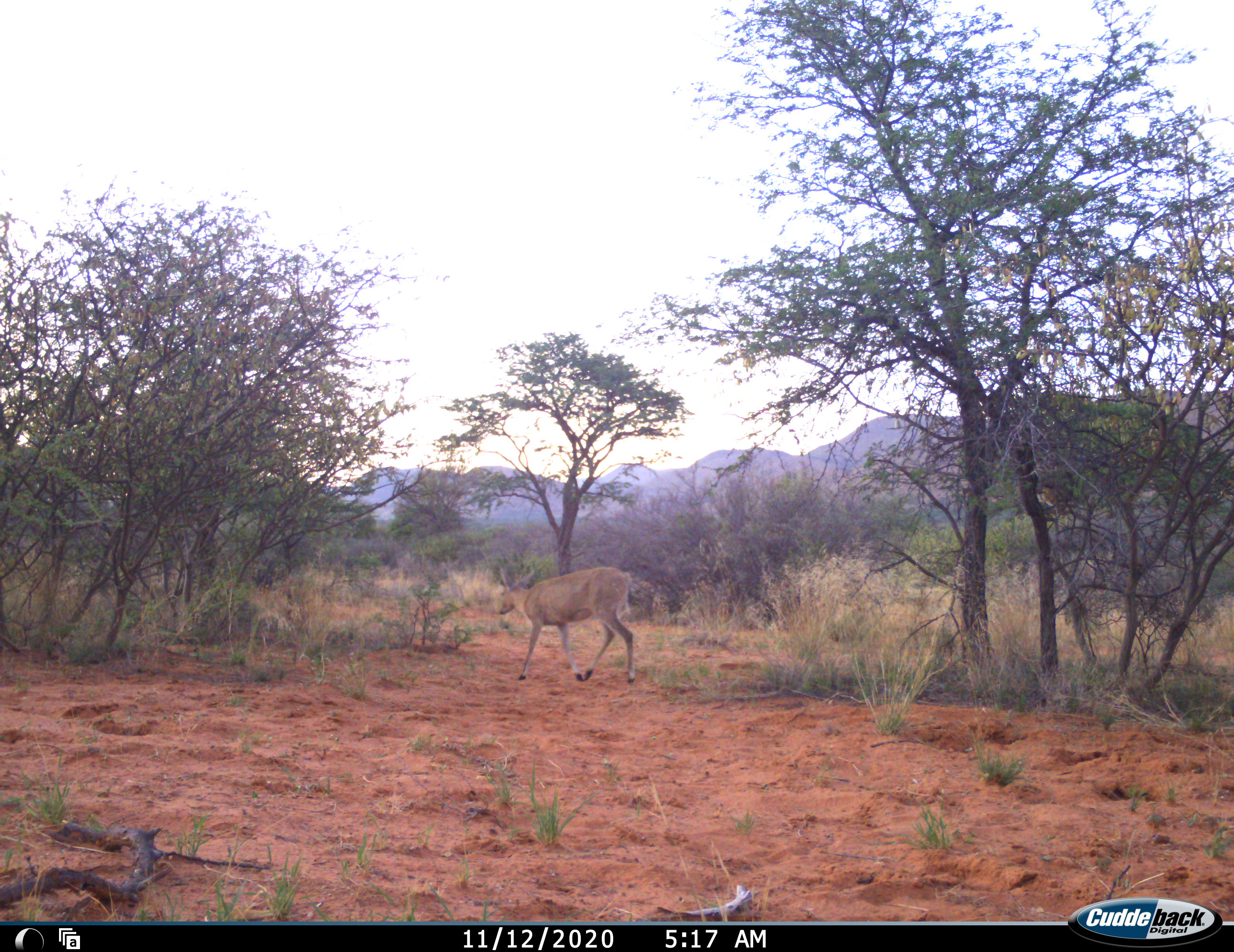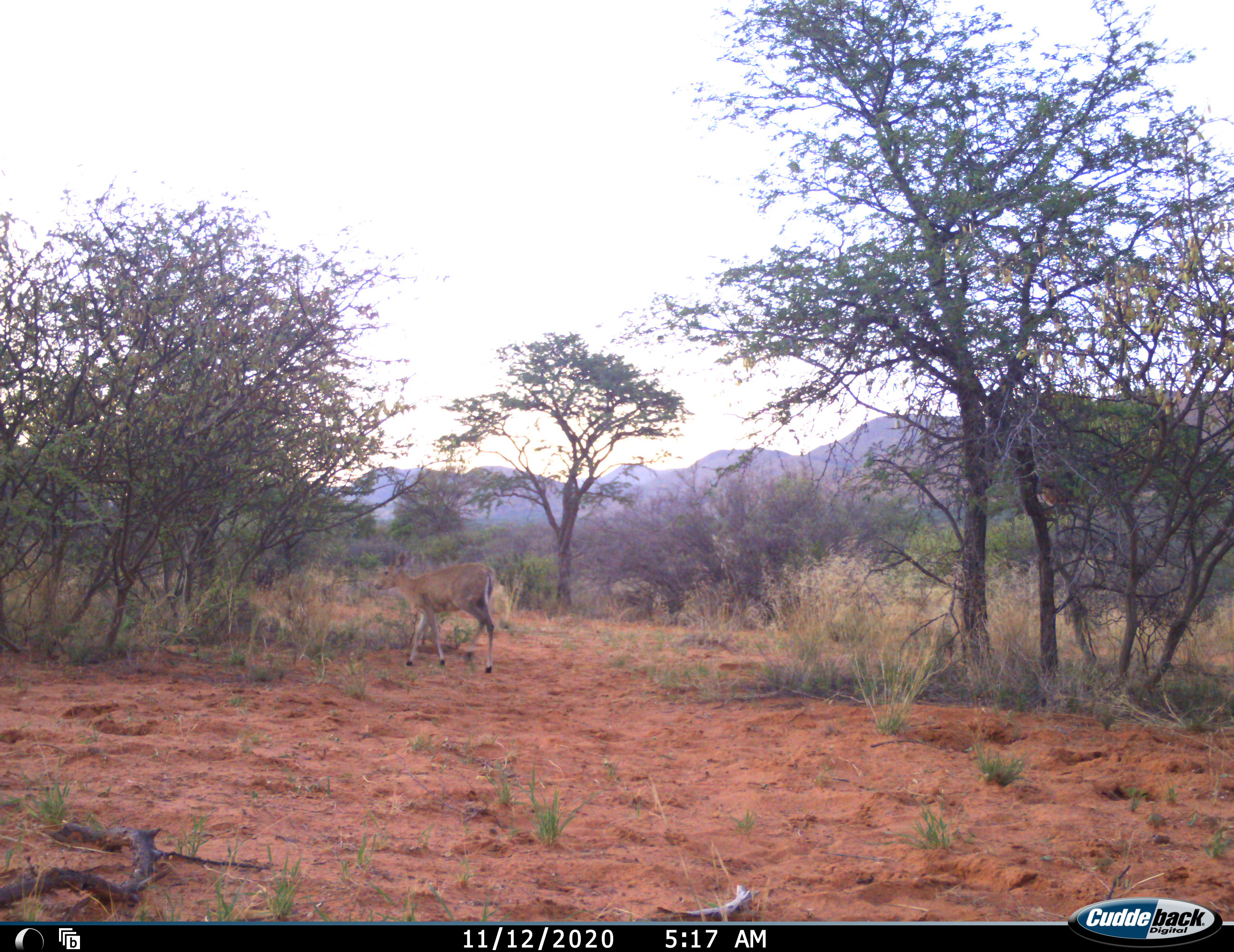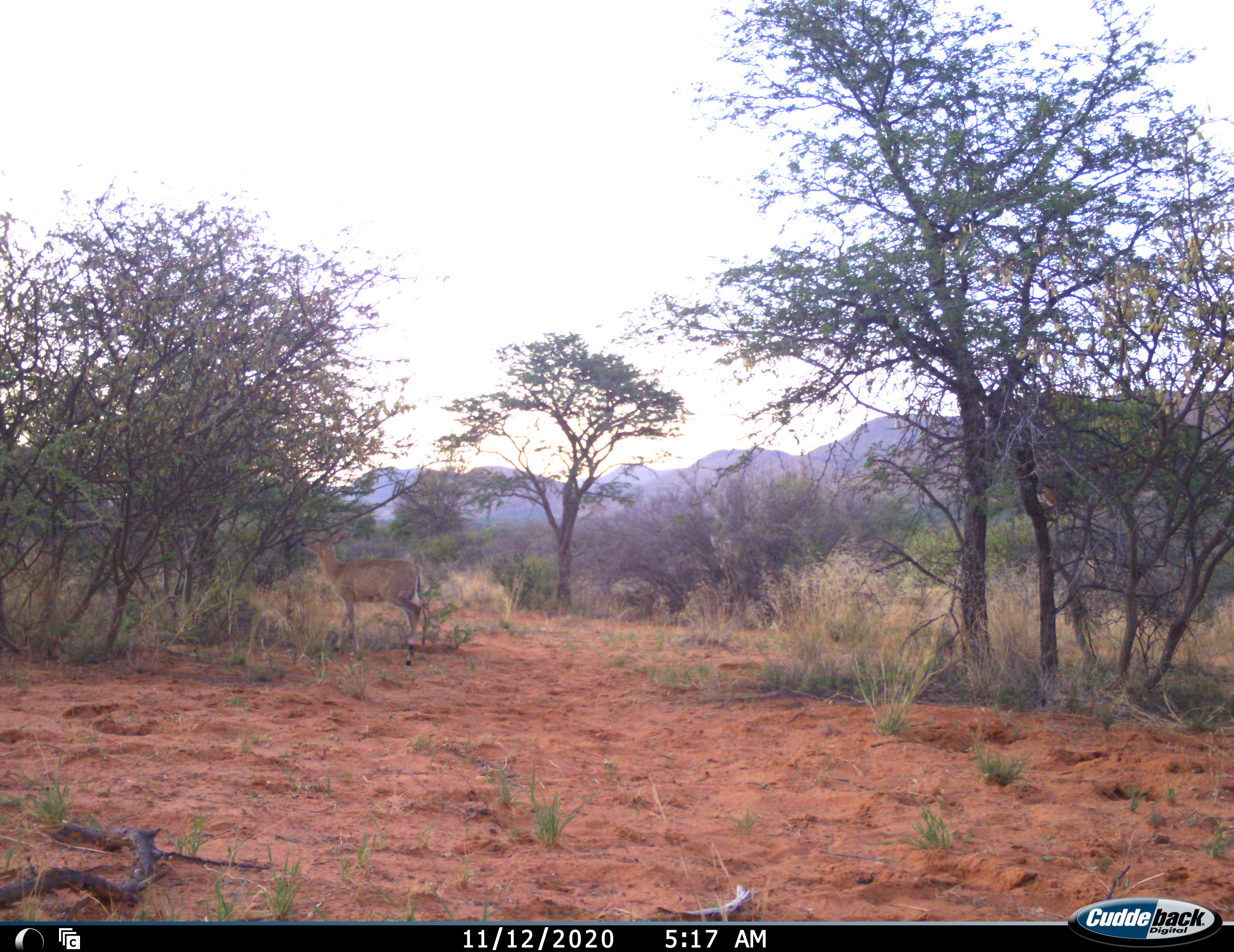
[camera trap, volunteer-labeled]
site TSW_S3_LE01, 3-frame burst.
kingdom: Animalia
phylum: Chordata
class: Mammalia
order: Artiodactyla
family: Bovidae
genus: Sylvicapra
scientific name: Sylvicapra grimmia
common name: common duiker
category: duikercommongrey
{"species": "duikercommongrey (common duiker) (Sylvicapra grimmia)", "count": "1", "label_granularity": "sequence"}